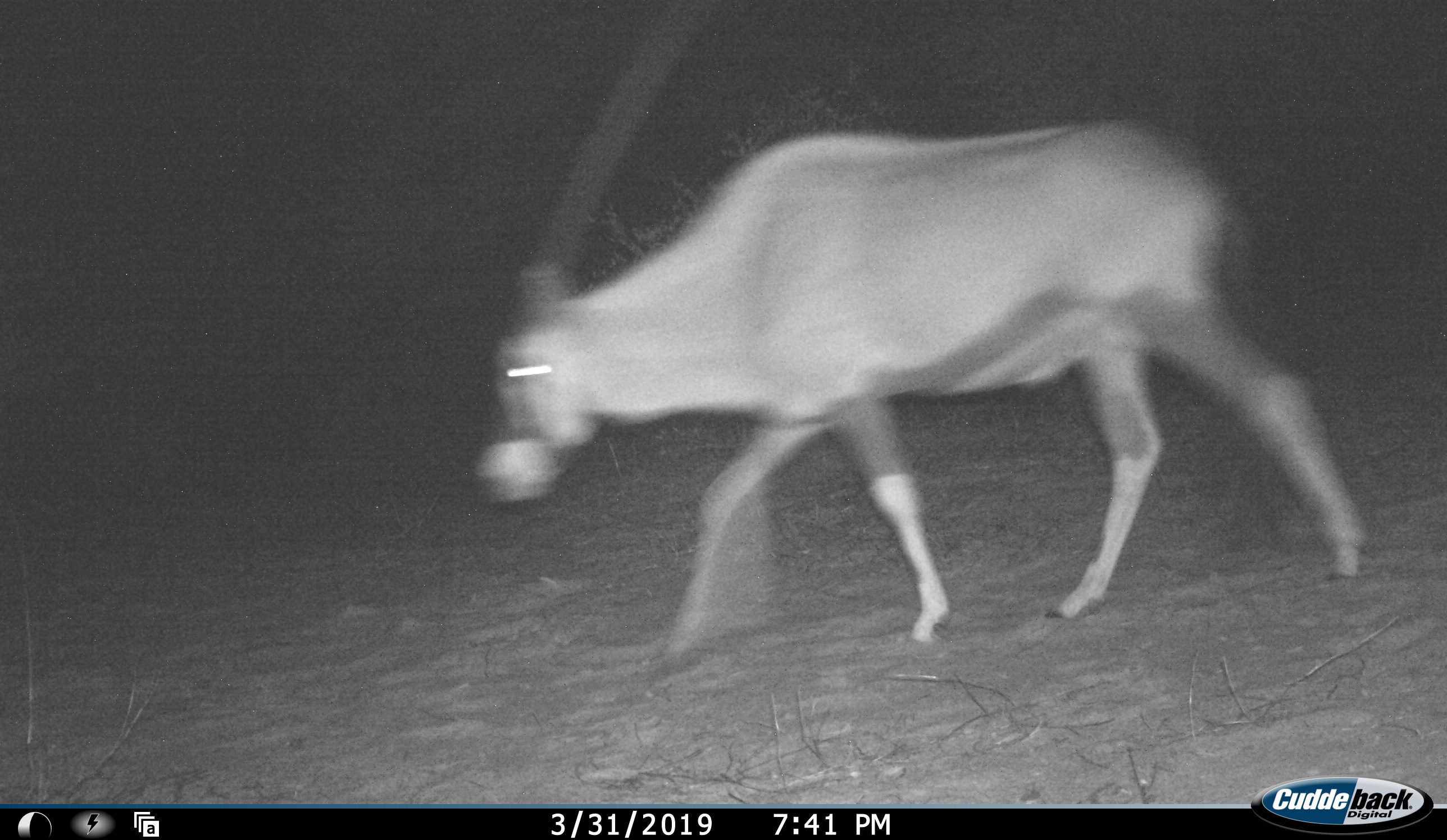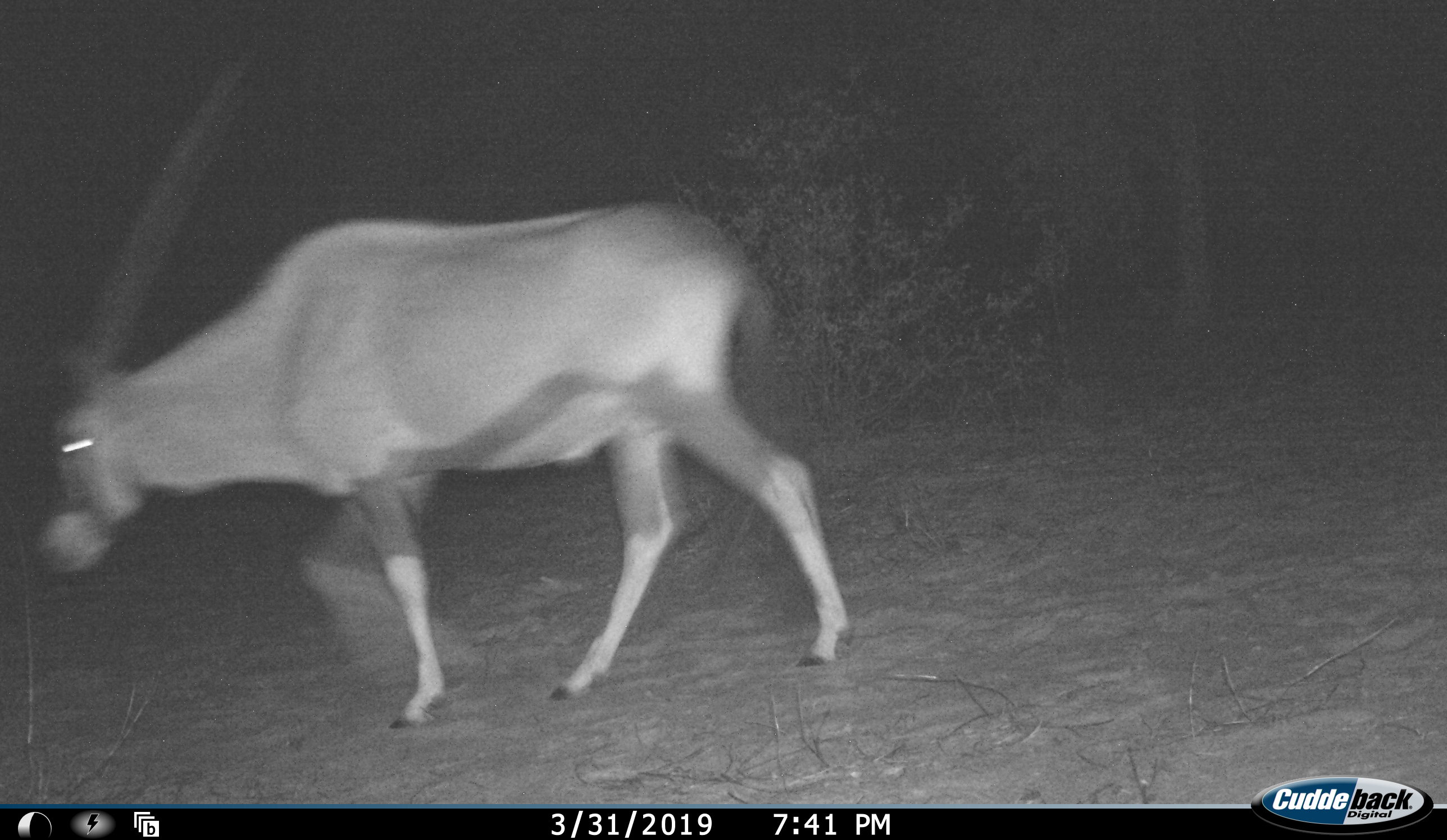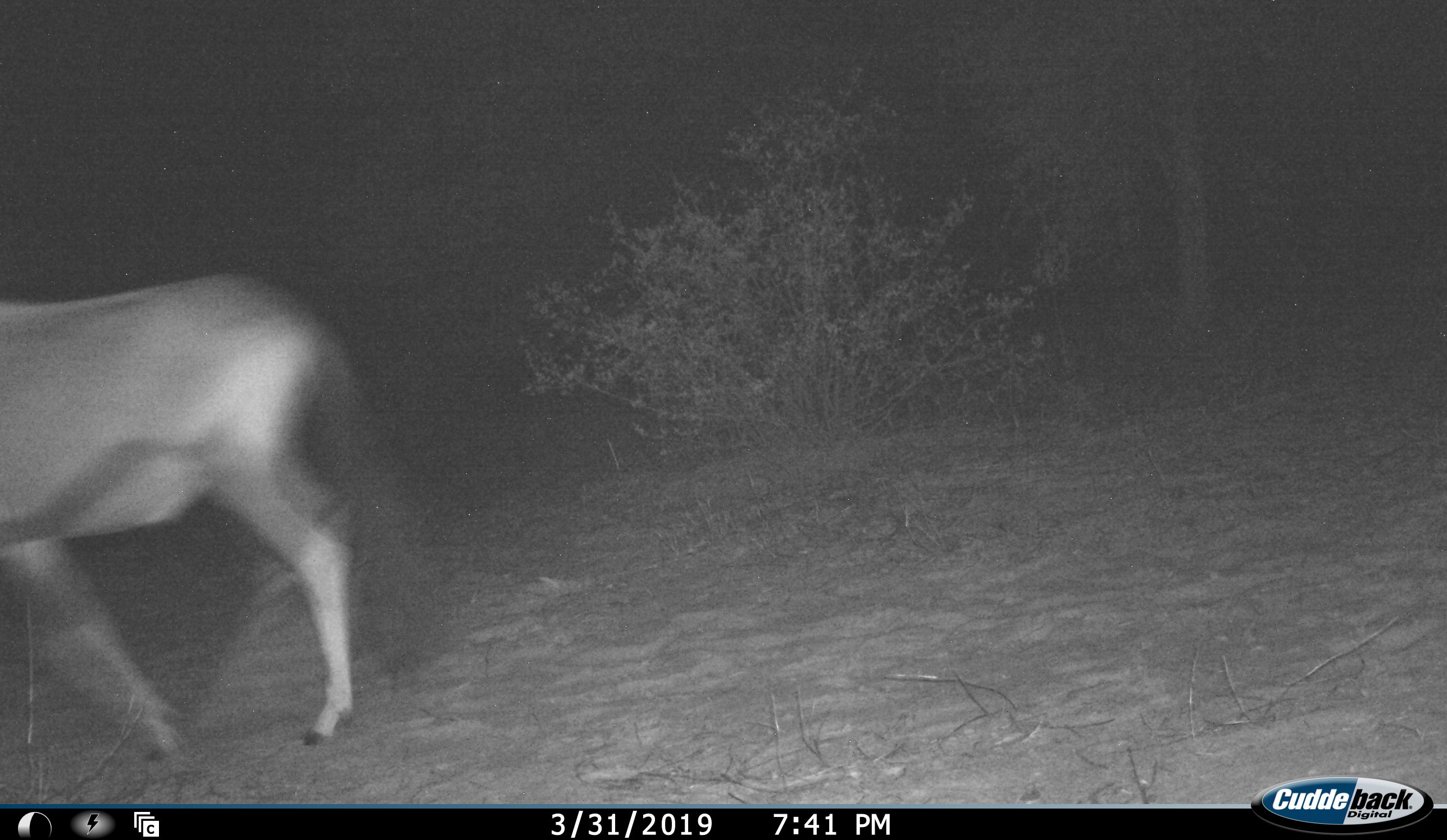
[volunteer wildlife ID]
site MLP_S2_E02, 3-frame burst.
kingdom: Animalia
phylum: Chordata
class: Mammalia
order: Artiodactyla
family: Bovidae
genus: Oryx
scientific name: Oryx gazella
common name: gemsbok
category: oryx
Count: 1.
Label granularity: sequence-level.